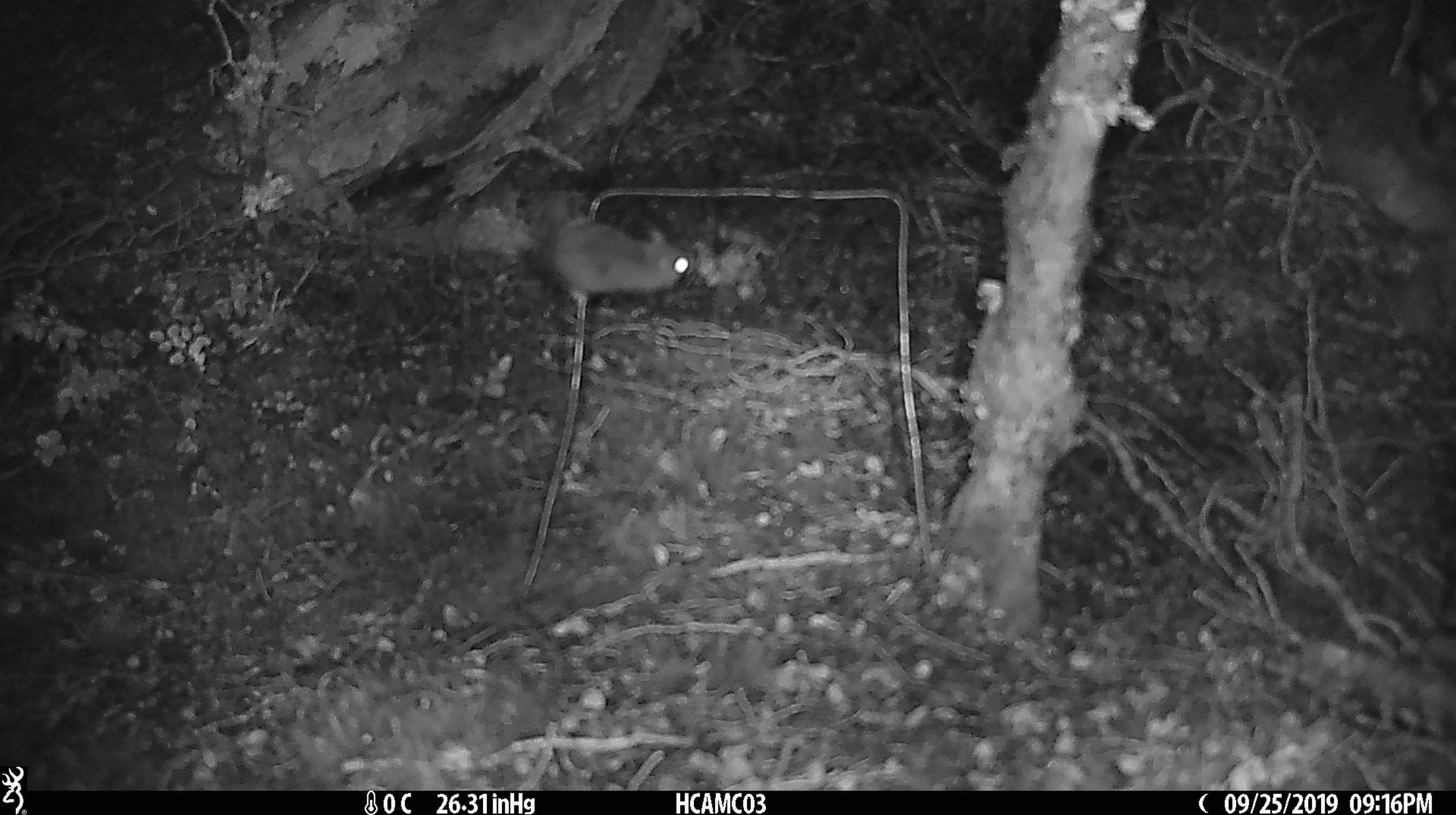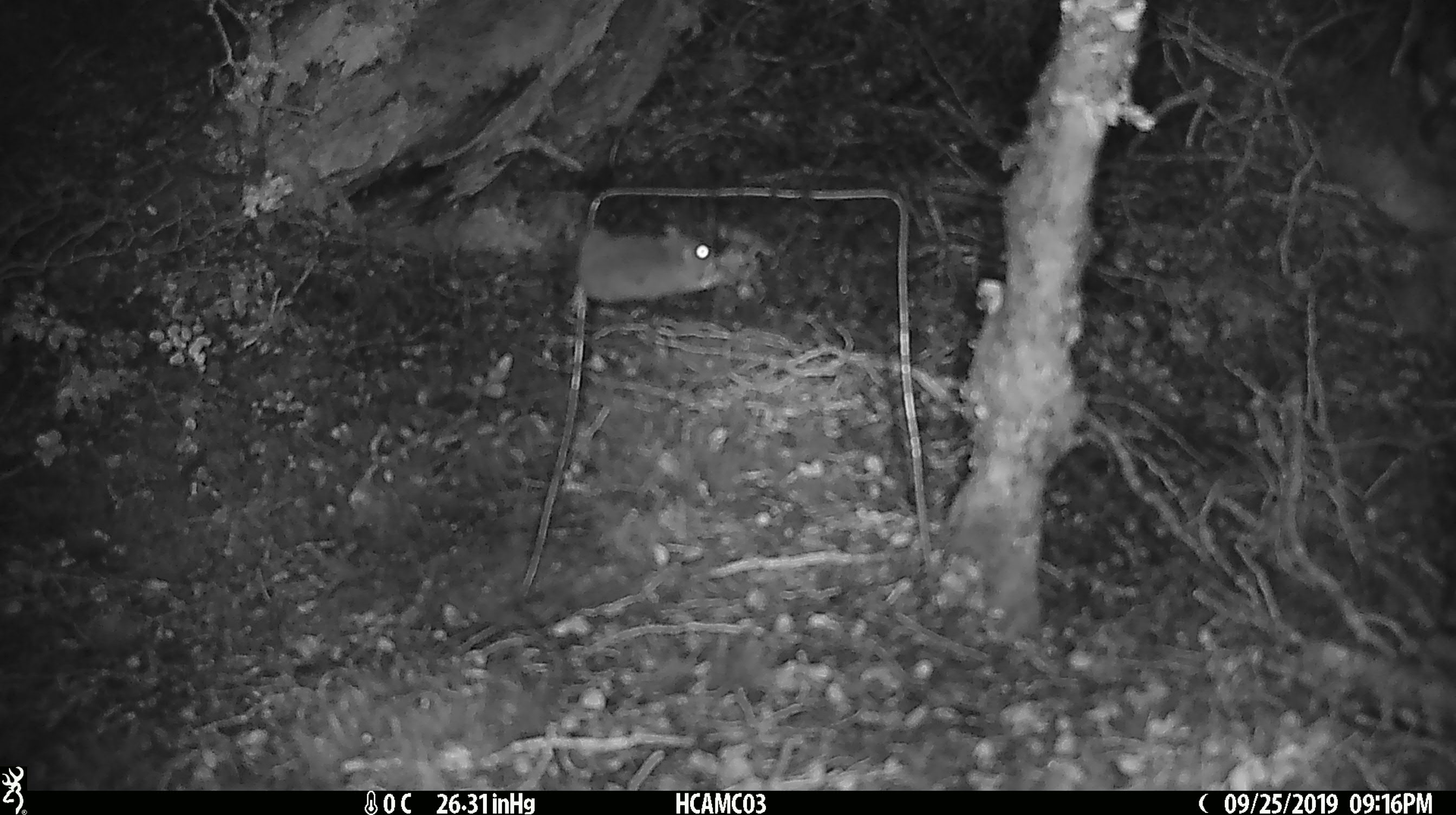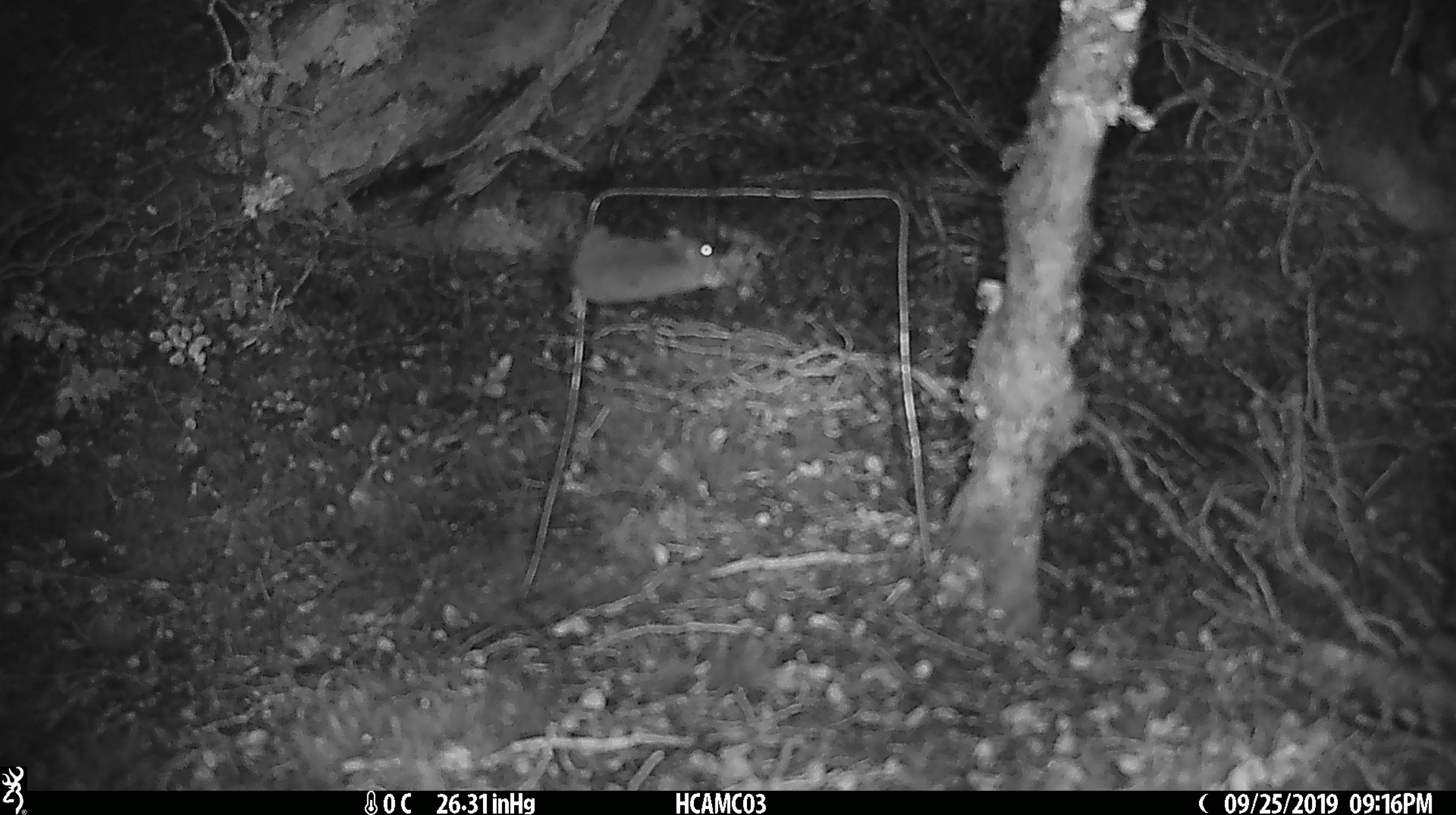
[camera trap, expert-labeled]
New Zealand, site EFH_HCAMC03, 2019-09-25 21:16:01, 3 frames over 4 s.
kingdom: Animalia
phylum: Chordata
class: Mammalia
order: Rodentia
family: Muridae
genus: Mus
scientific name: Mus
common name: mouse